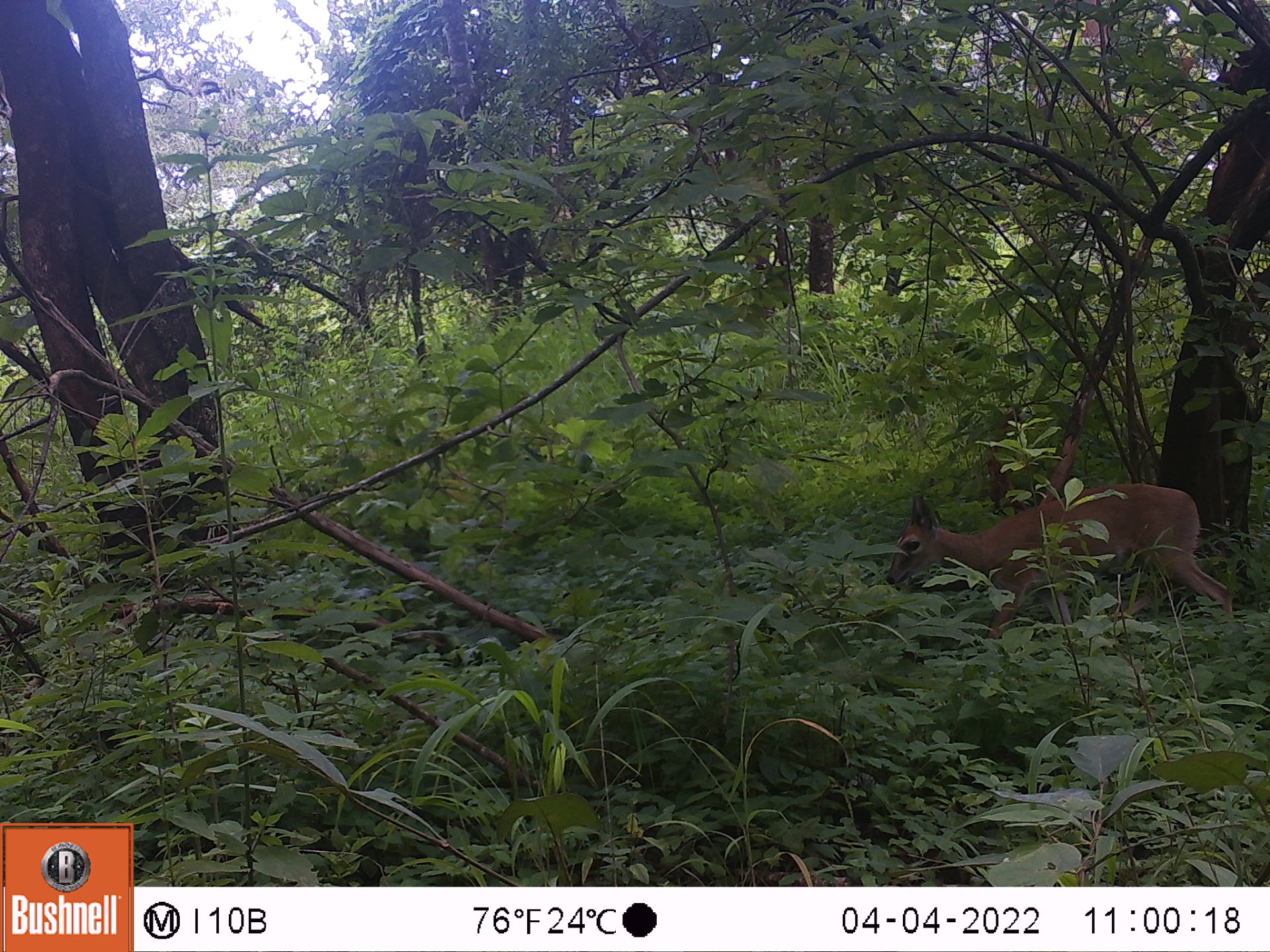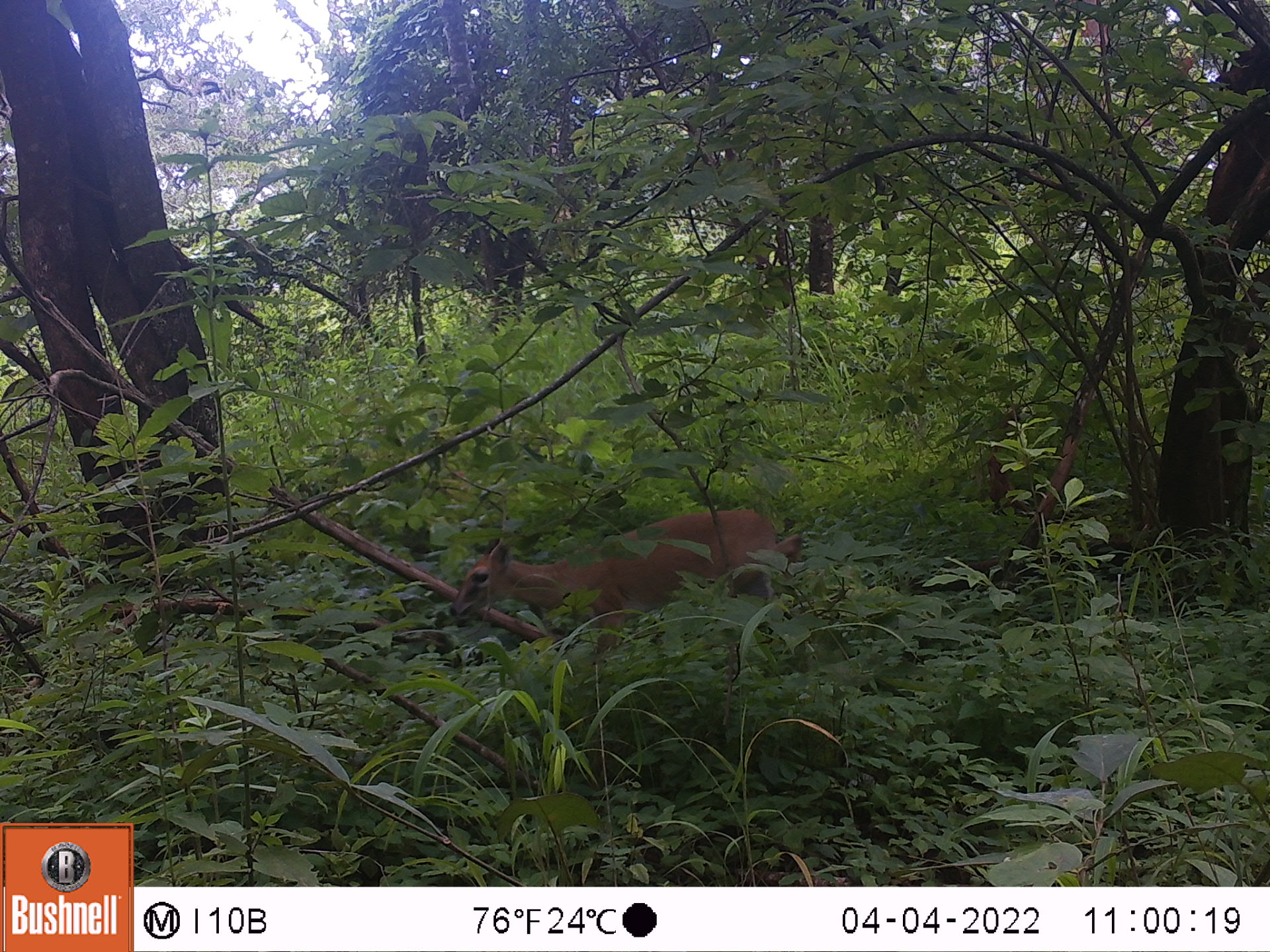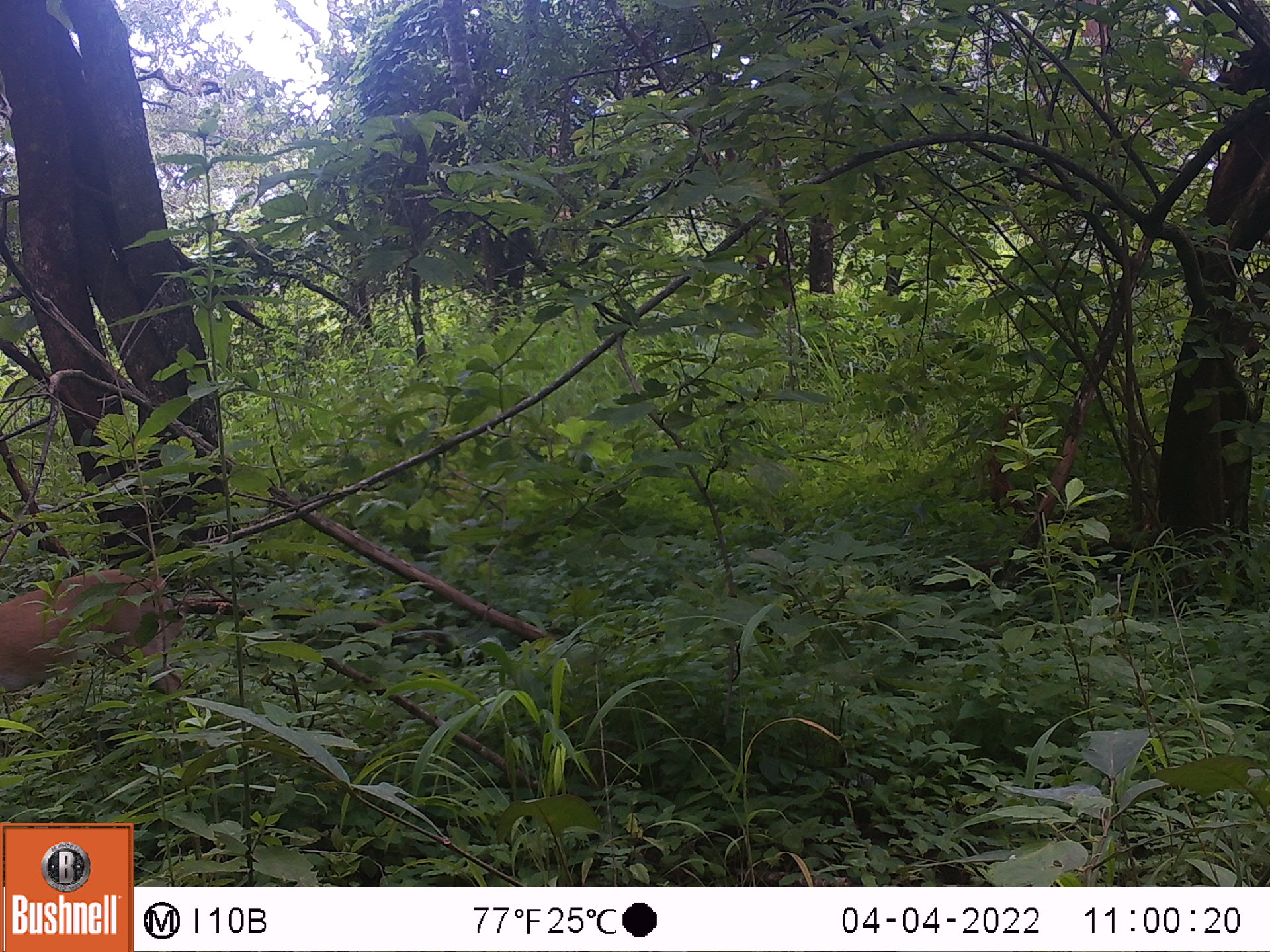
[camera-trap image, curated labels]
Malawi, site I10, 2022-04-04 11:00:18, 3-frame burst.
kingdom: Animalia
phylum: Chordata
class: Mammalia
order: Artiodactyla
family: Bovidae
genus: Sylvicapra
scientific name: Sylvicapra grimmia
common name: common duiker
Common duiker (Sylvicapra grimmia), count 1.